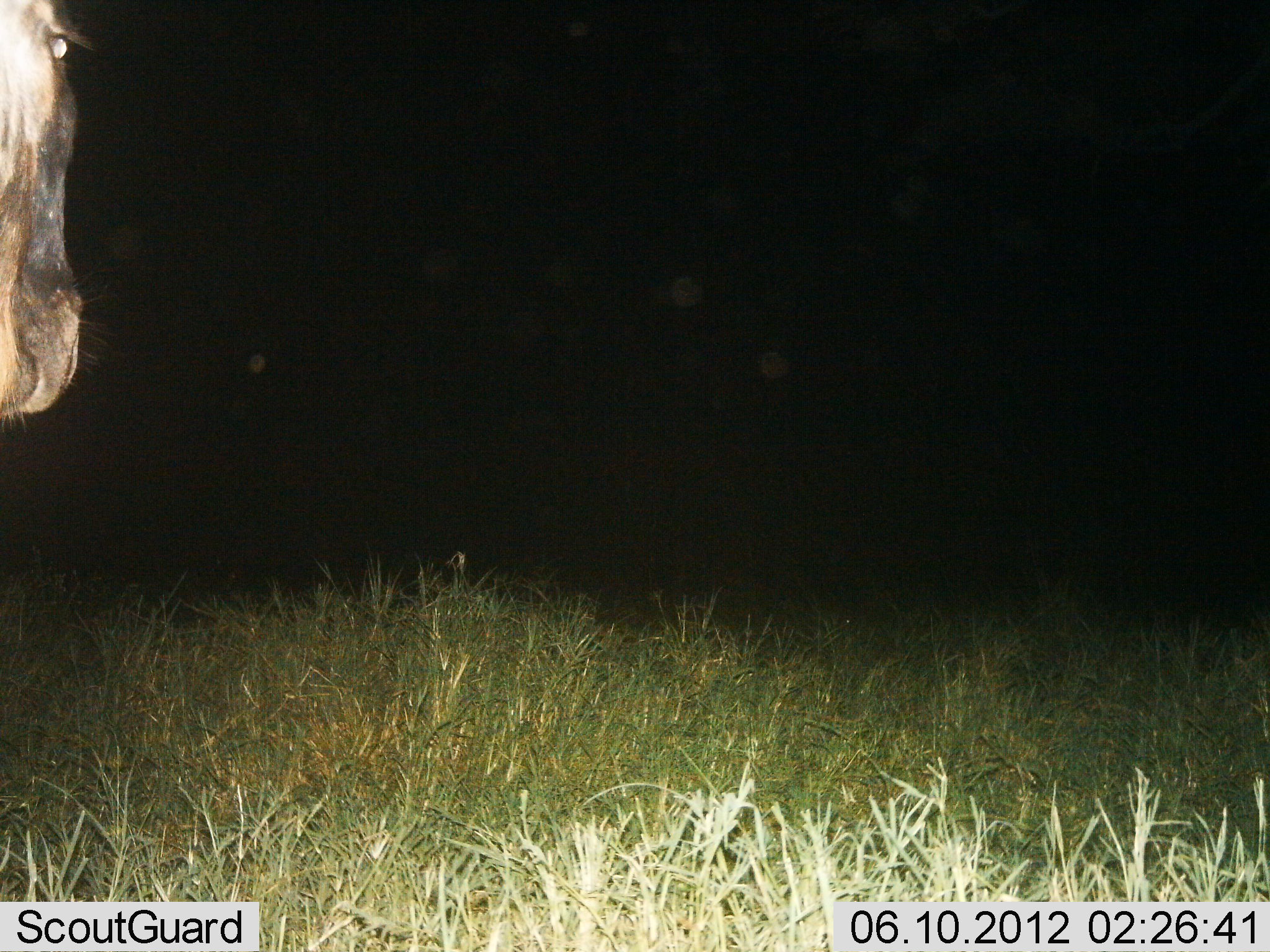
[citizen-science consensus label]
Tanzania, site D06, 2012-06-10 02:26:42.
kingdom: Animalia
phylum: Chordata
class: Mammalia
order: Artiodactyla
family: Bovidae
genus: Connochaetes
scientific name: Connochaetes taurinus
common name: blue wildebeest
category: wildebeest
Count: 1.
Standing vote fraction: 80%.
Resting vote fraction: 0%.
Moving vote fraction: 20%.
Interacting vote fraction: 0%.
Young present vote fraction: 0%.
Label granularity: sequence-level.